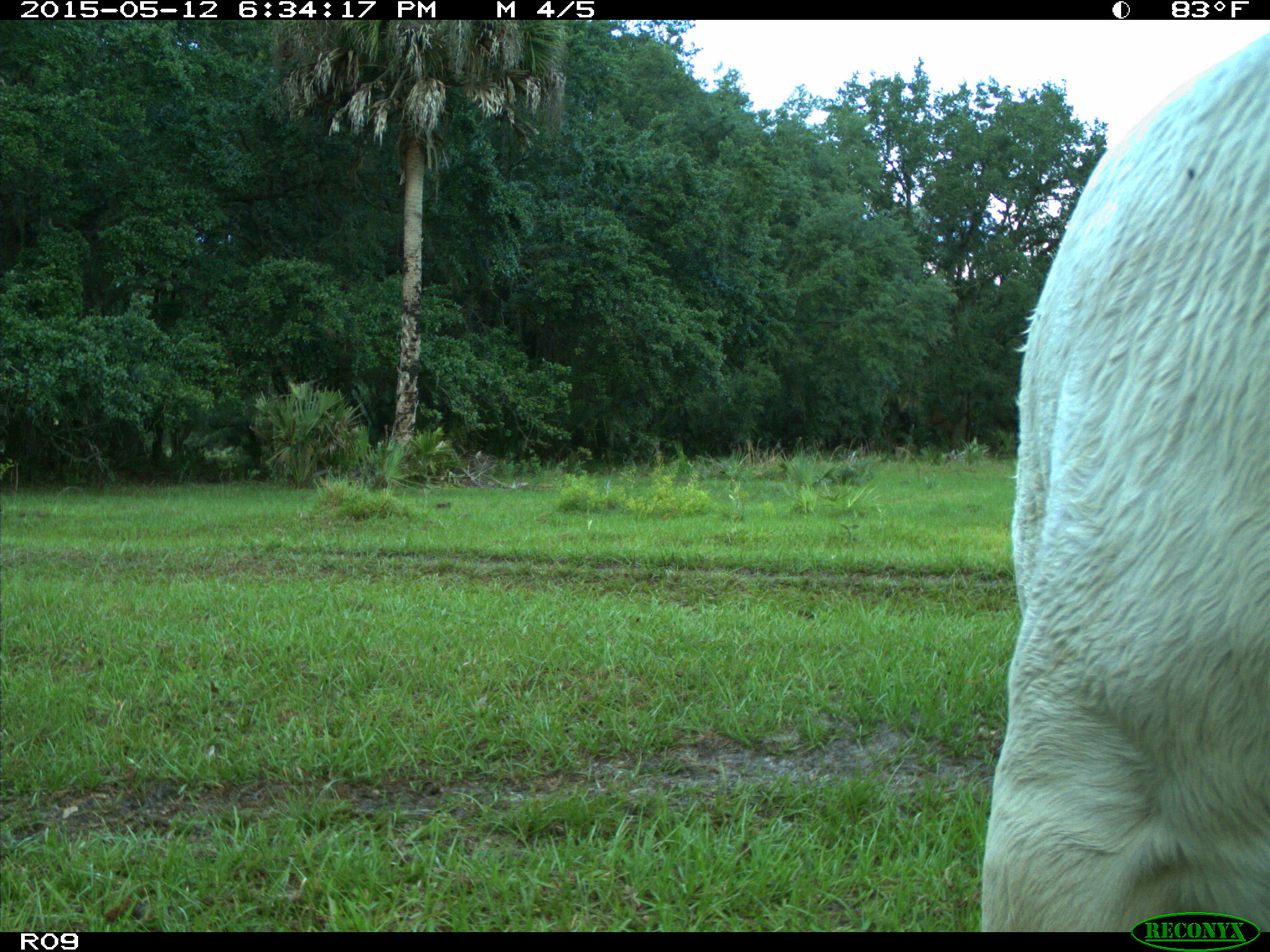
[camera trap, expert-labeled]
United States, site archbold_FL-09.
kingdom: Animalia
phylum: Chordata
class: Mammalia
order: Artiodactyla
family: Bovidae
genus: Bos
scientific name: Bos taurus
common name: domestic cow